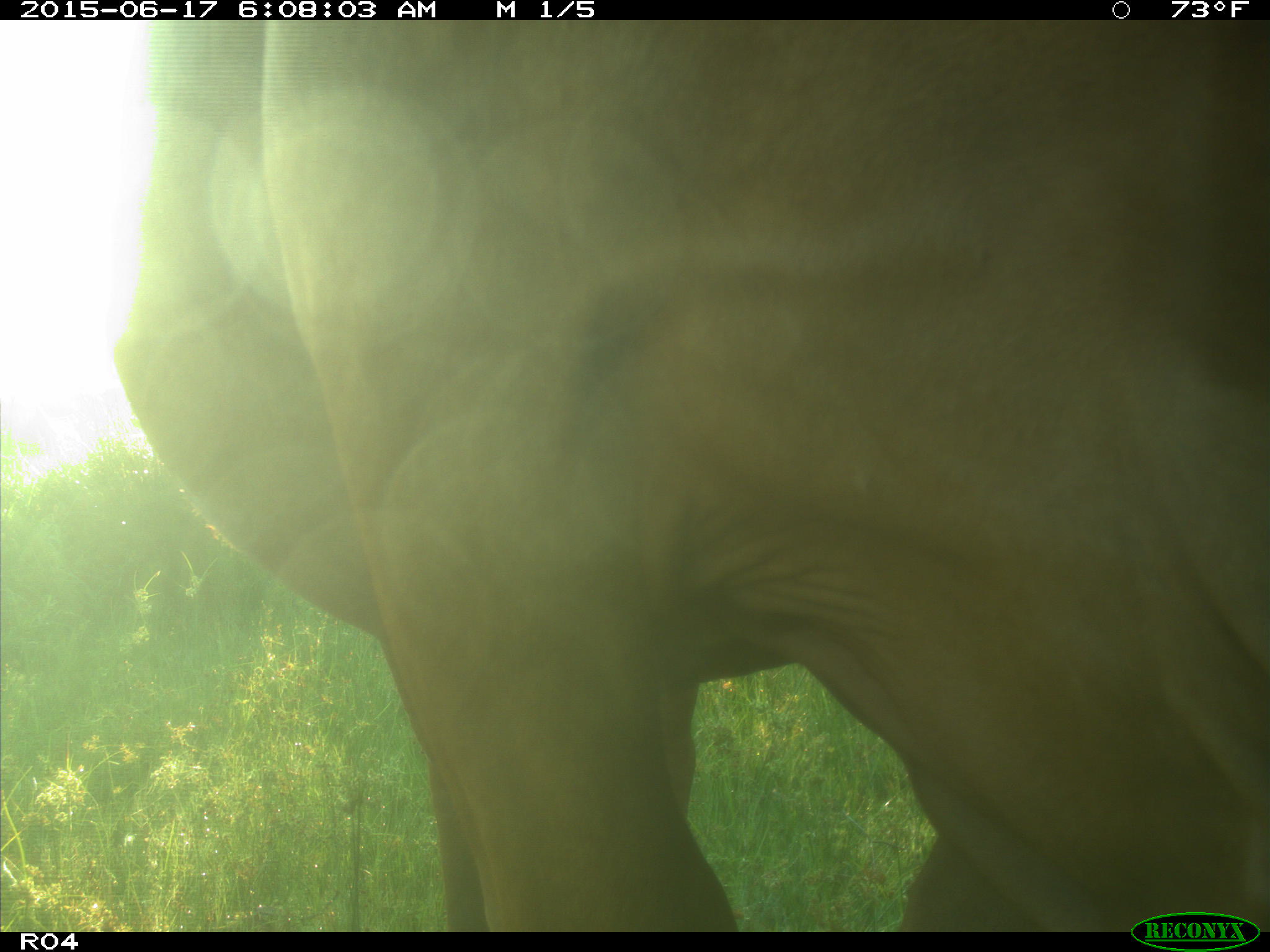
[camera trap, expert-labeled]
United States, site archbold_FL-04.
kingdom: Animalia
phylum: Chordata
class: Mammalia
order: Artiodactyla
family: Bovidae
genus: Bos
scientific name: Bos taurus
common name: domestic cow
Bos taurus (domestic cow).